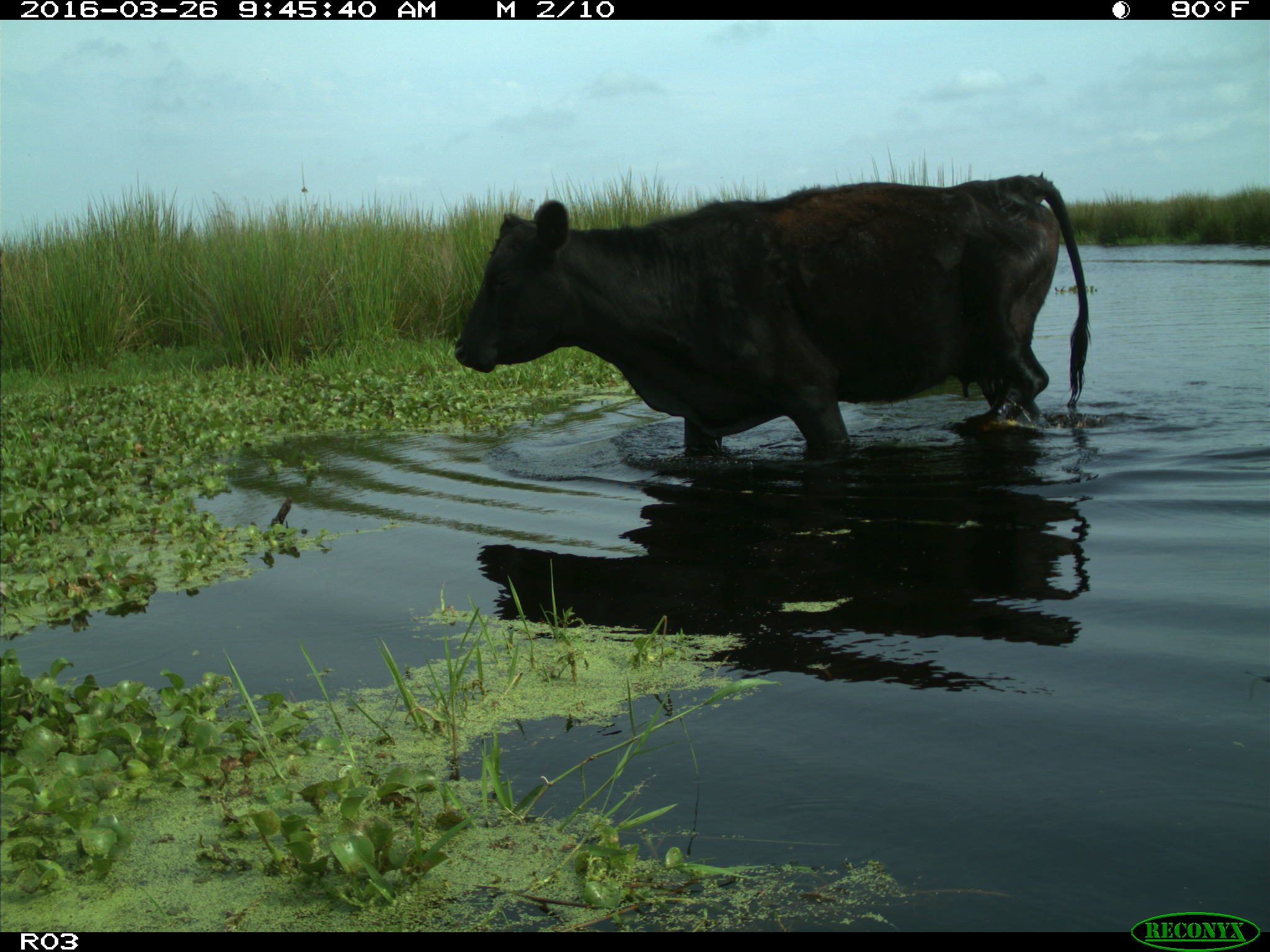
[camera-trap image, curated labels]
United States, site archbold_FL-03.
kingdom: Animalia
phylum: Chordata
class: Mammalia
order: Artiodactyla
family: Bovidae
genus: Bos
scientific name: Bos taurus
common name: domestic cow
Bos taurus (domestic cow).